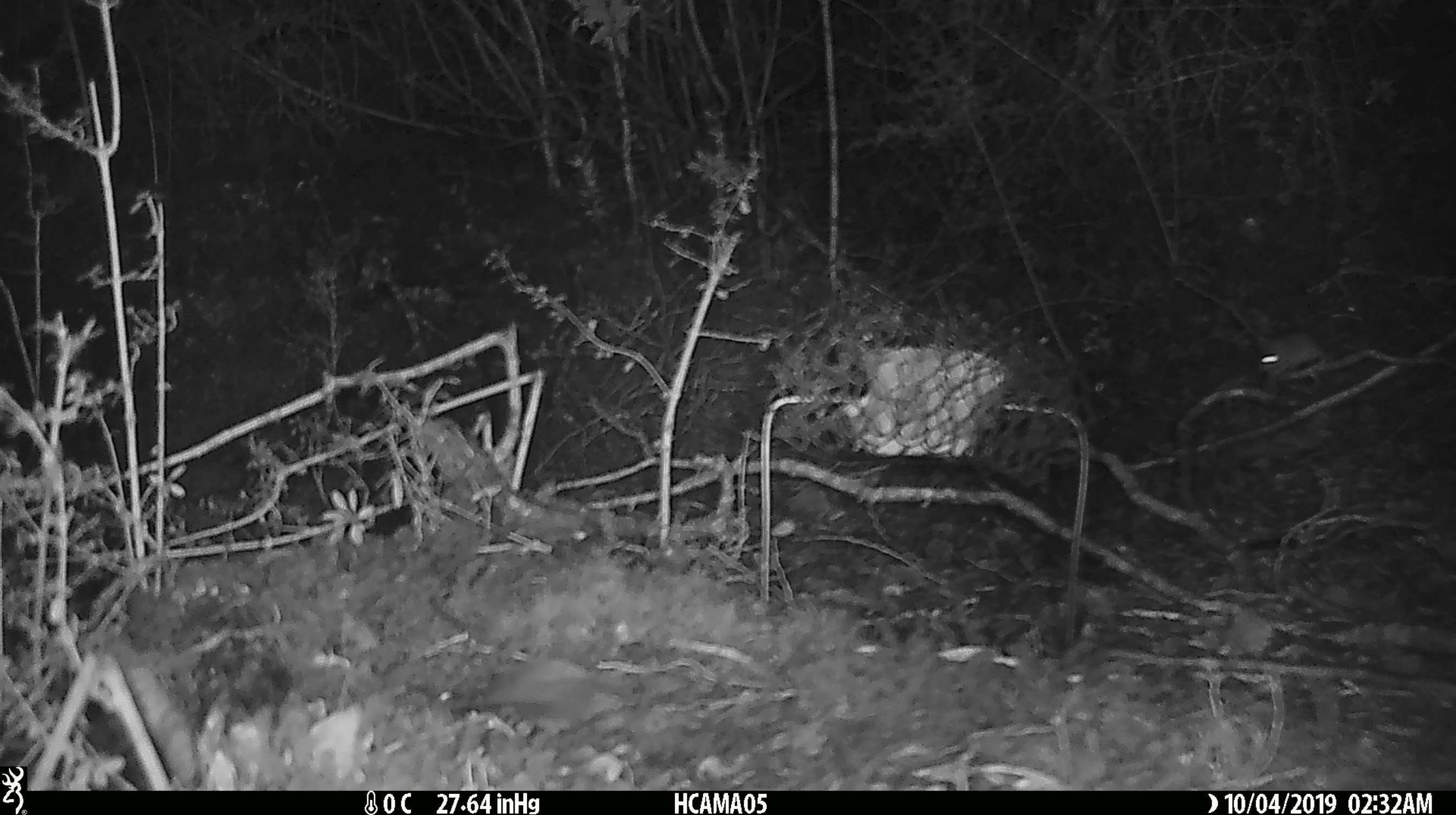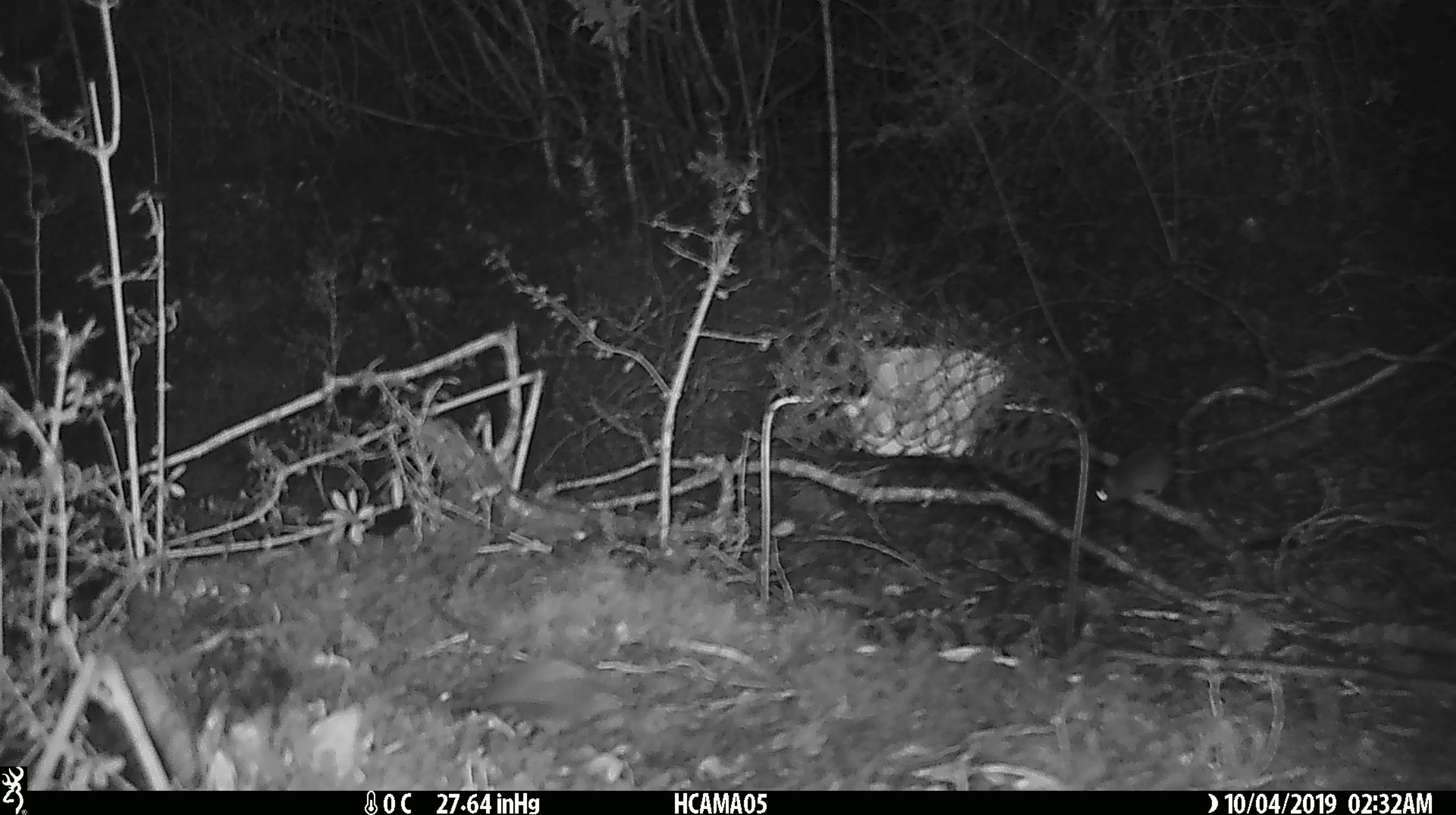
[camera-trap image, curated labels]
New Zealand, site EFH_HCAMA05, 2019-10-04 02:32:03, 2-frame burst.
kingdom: Animalia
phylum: Chordata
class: Mammalia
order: Rodentia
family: Muridae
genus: Mus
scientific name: Mus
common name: mouse